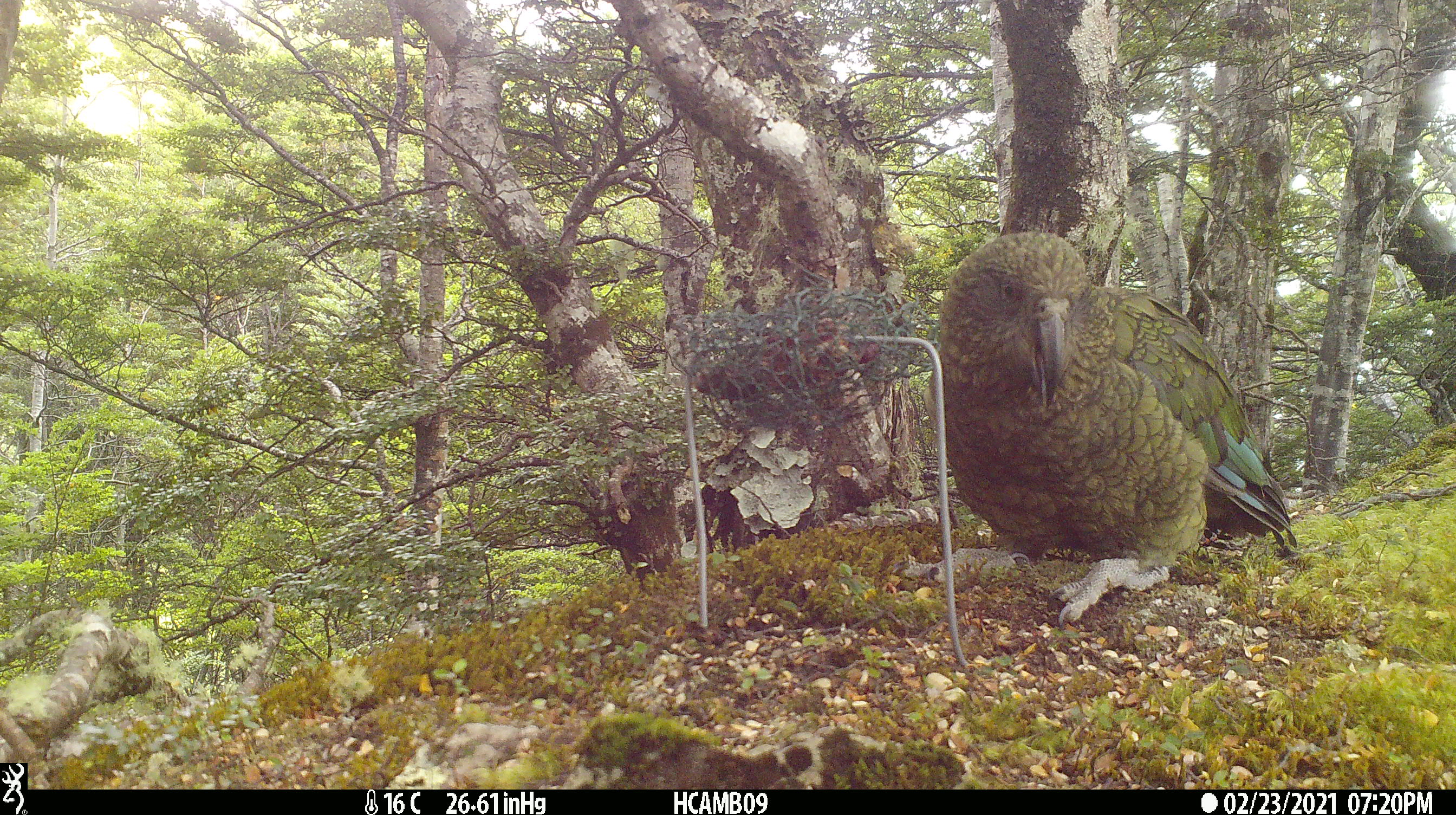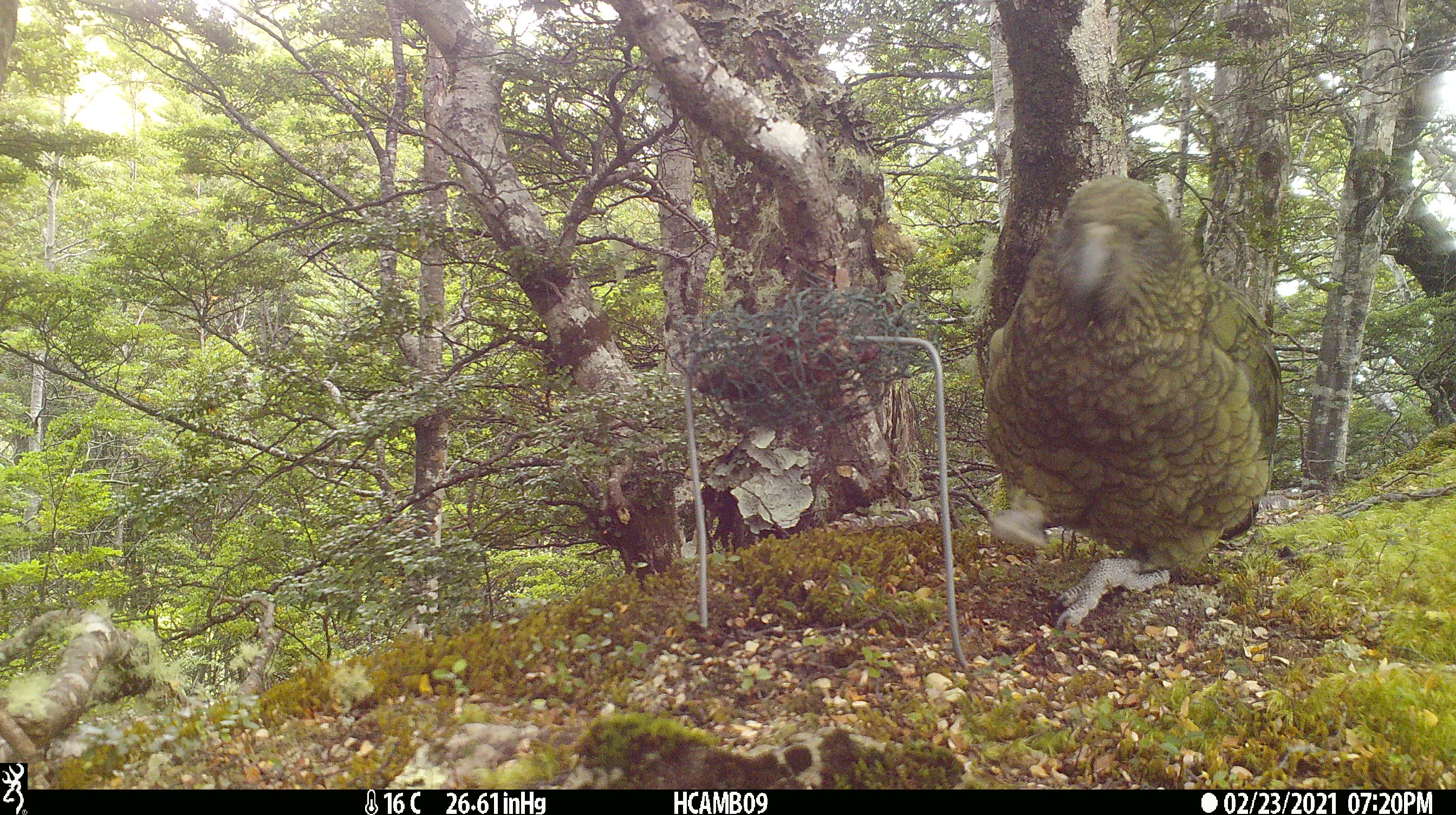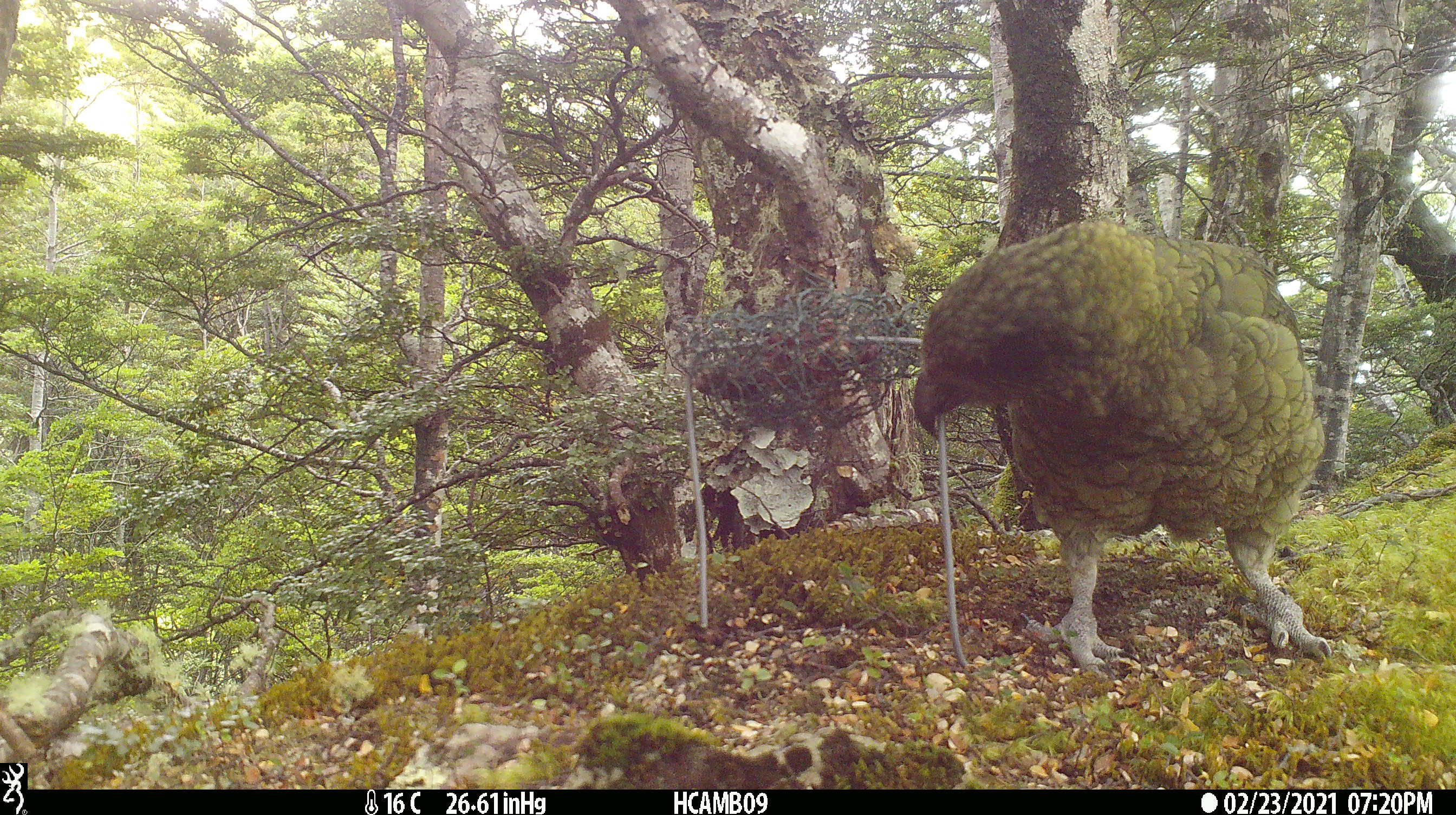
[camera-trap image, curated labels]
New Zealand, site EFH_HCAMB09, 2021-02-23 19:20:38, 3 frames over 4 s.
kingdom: Animalia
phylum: Chordata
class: Aves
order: Psittaciformes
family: Strigopidae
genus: Nestor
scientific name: Nestor notabilis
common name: kea